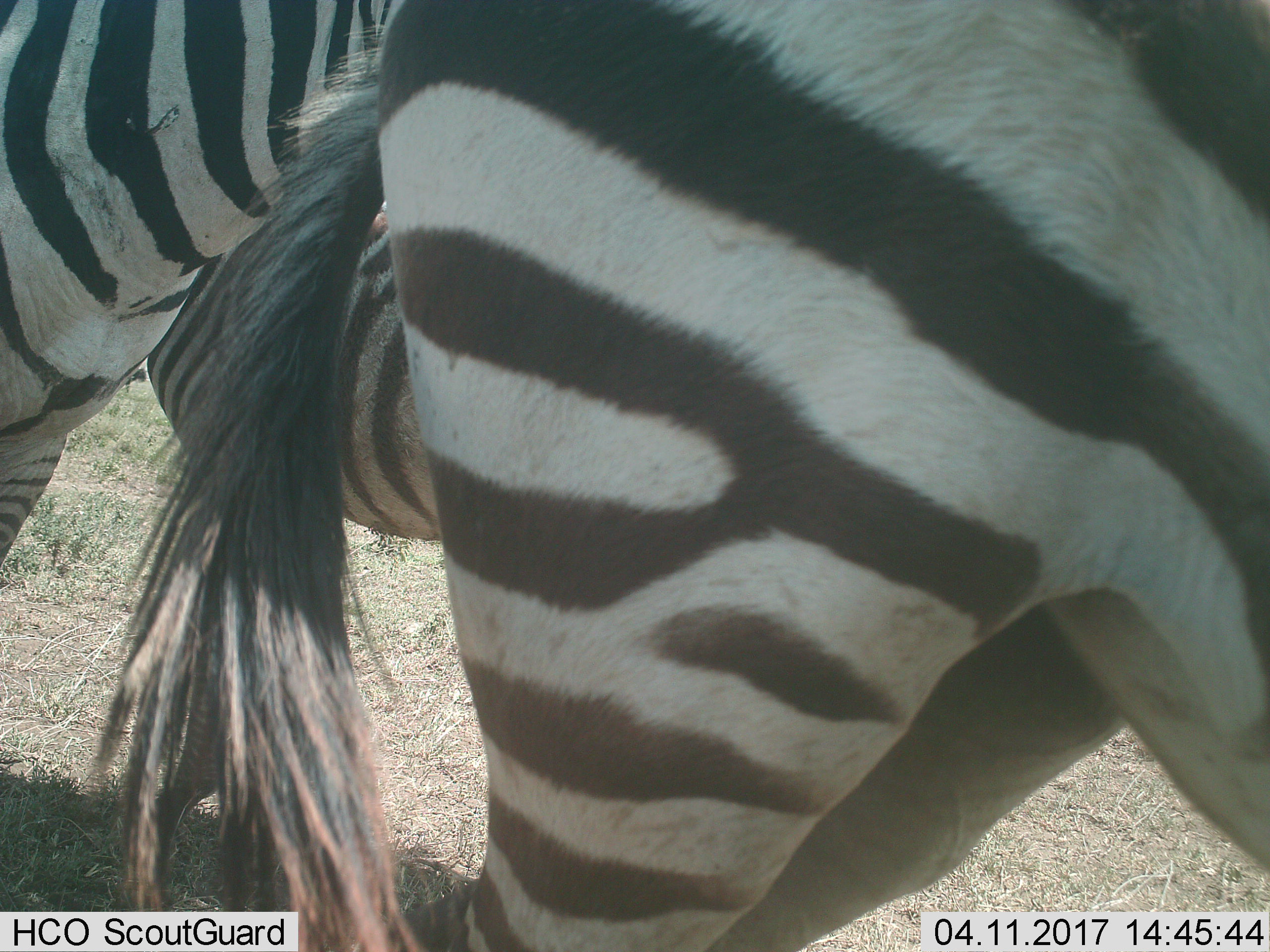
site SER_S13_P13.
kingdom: Animalia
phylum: Chordata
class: Mammalia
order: Perissodactyla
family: Equidae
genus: Equus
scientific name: Equus quagga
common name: plains zebra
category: zebraplains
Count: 2.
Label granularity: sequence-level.